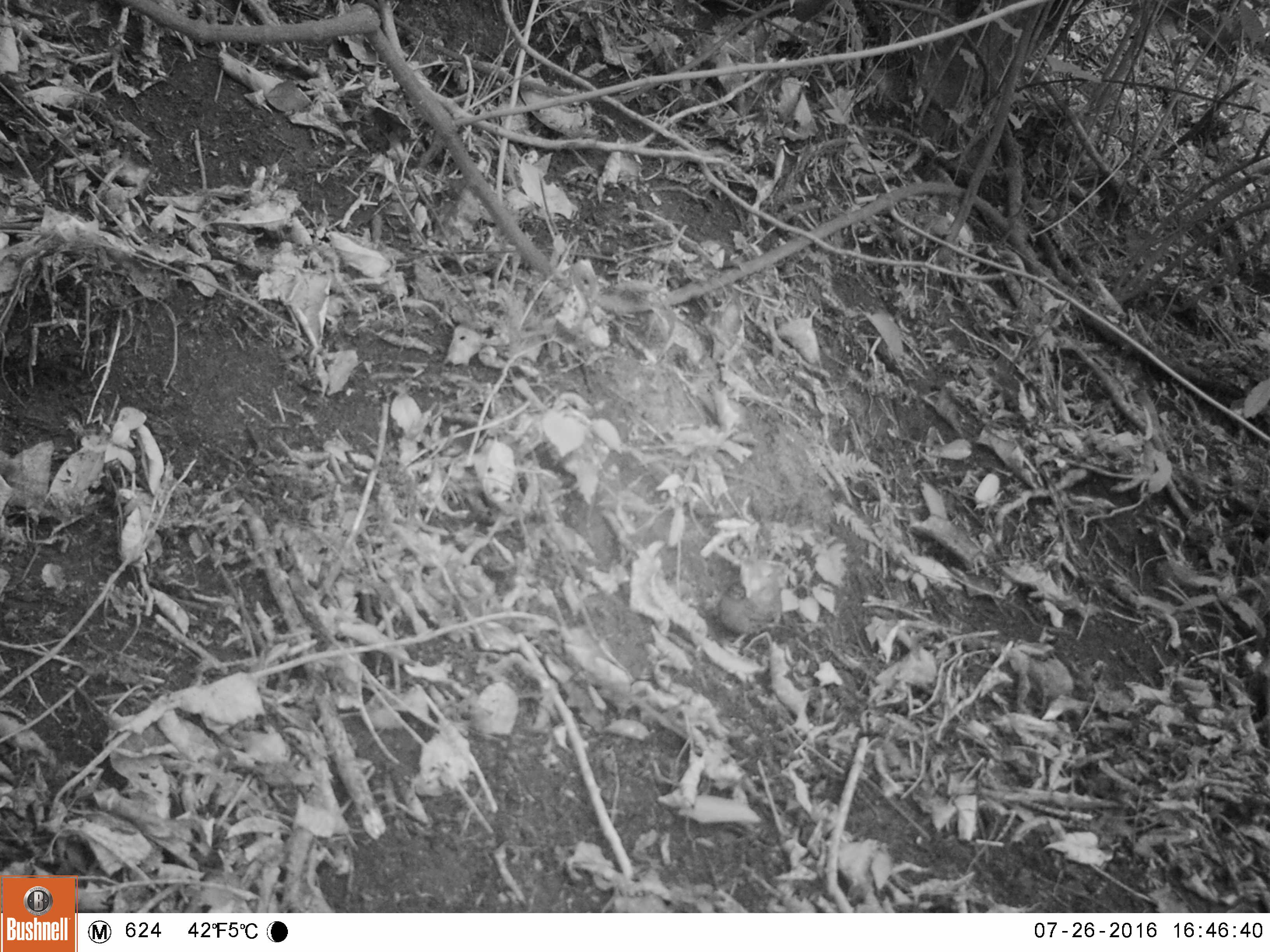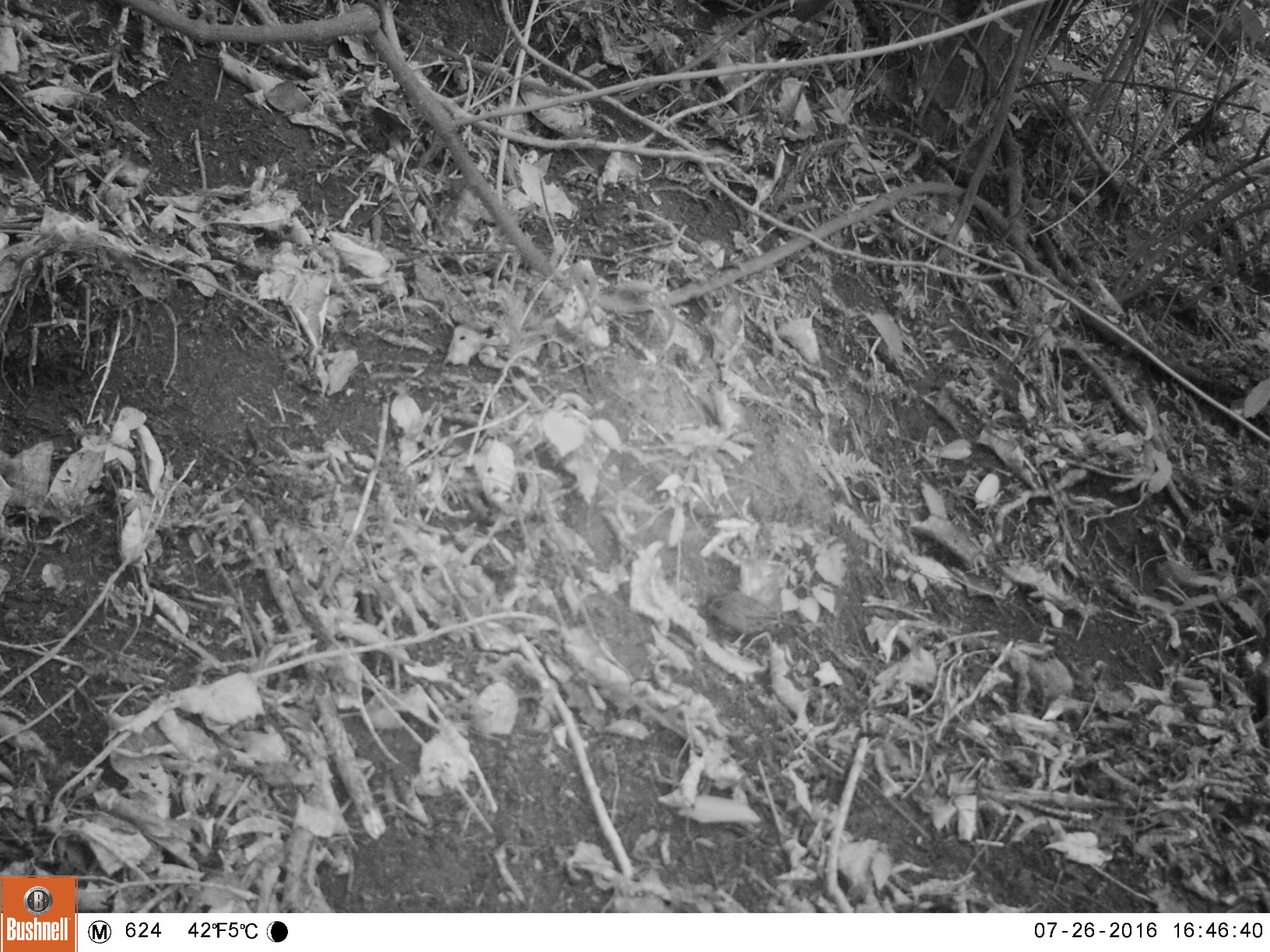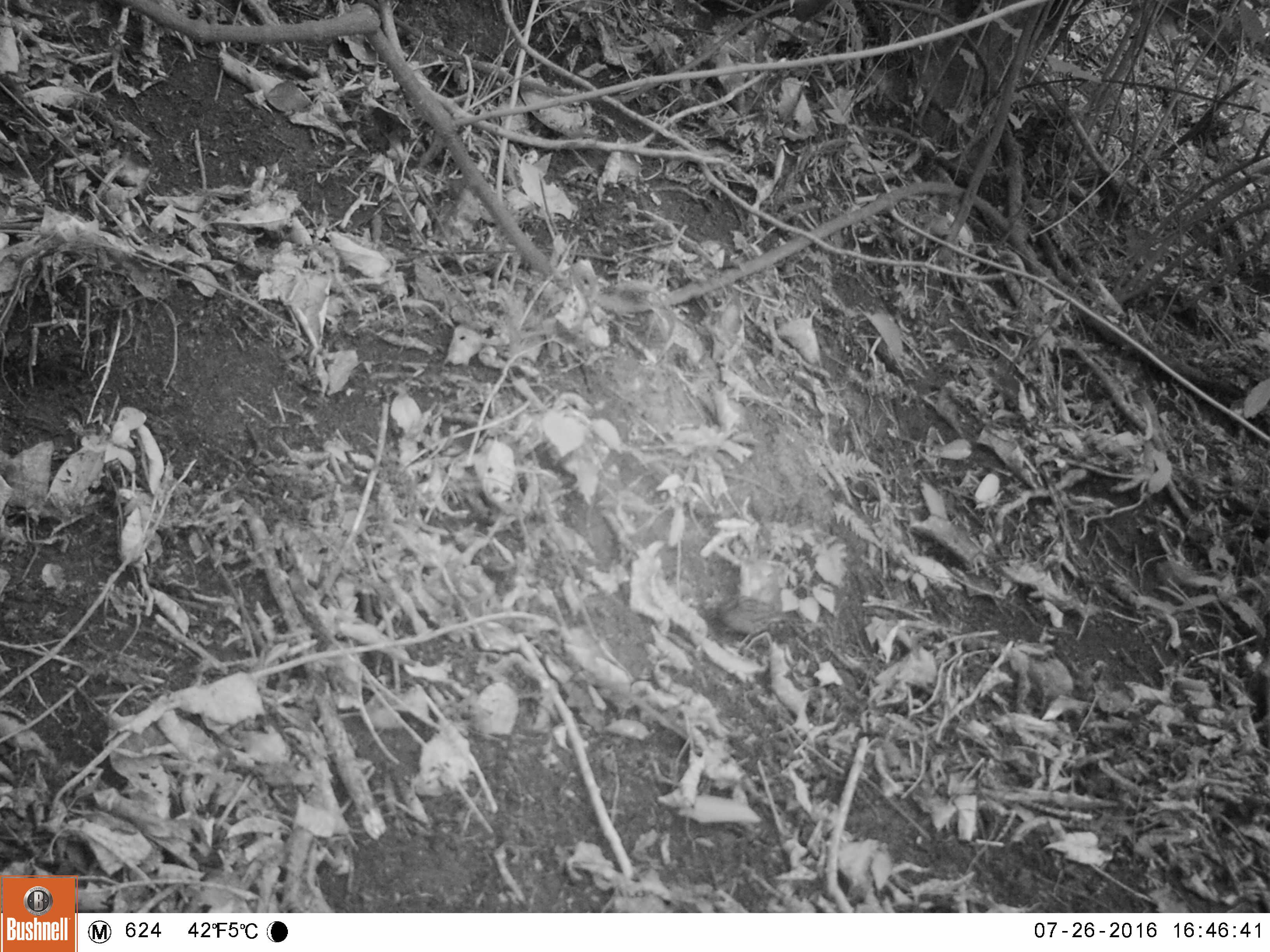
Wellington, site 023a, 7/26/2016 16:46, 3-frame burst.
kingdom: Animalia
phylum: Chordata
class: Aves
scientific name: Aves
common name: bird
Bird (Aves).